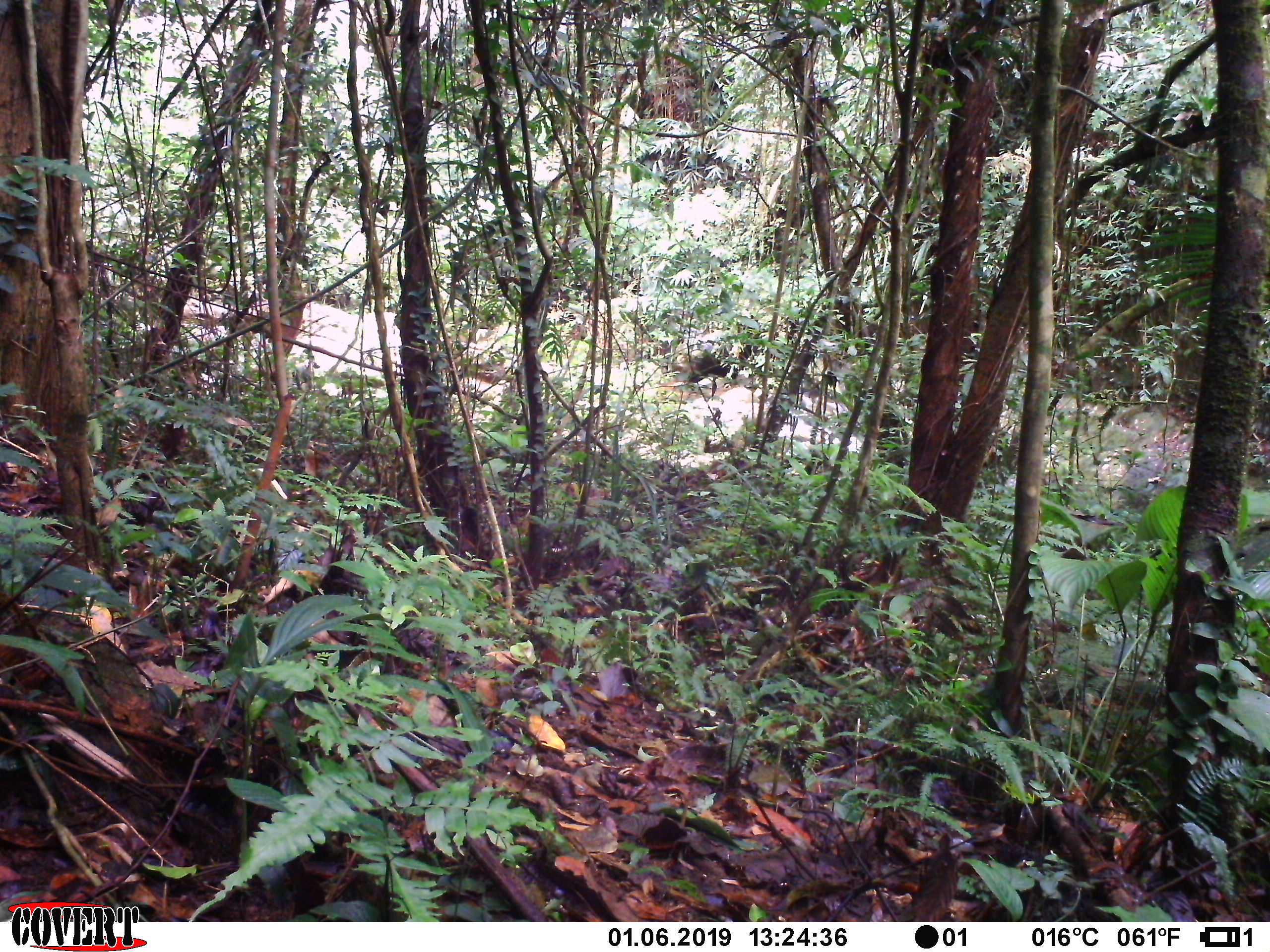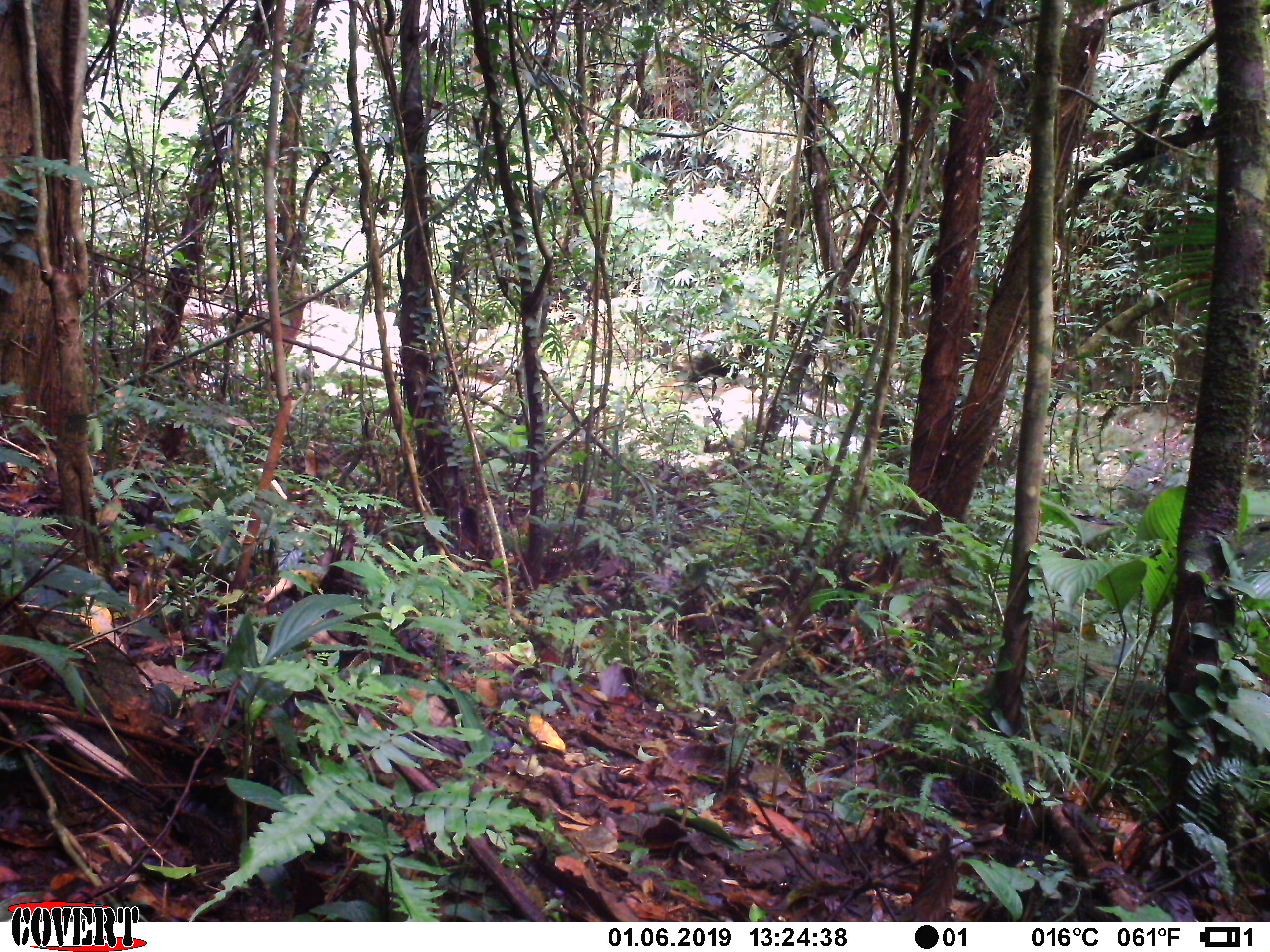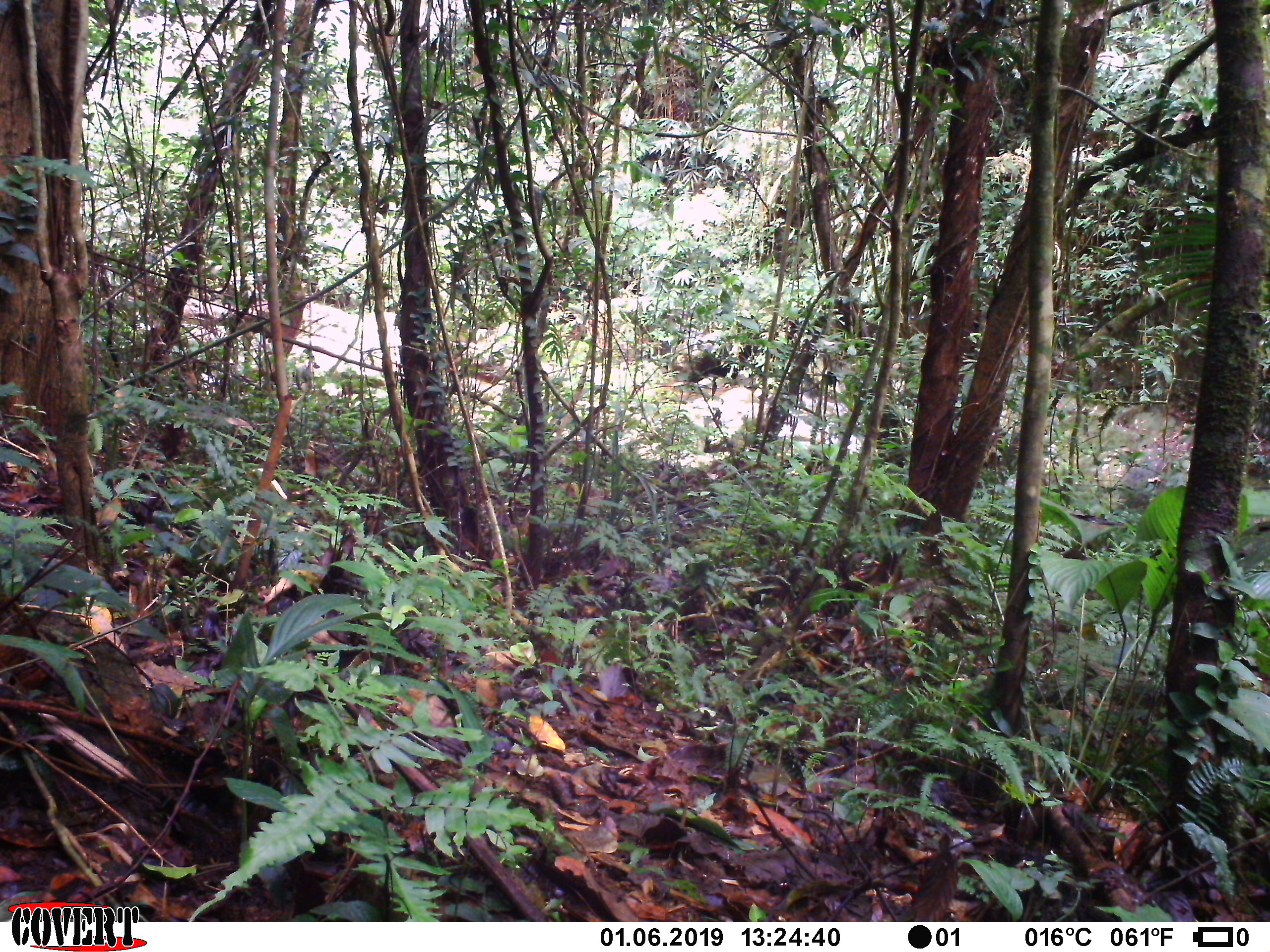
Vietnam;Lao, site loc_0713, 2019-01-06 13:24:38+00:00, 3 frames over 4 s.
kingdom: Animalia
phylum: Chordata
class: Mammalia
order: Artiodactyla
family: Suidae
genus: Sus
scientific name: Sus scrofa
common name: eurasian wild pig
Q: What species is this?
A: Eurasian wild pig (Sus scrofa).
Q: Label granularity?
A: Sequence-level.